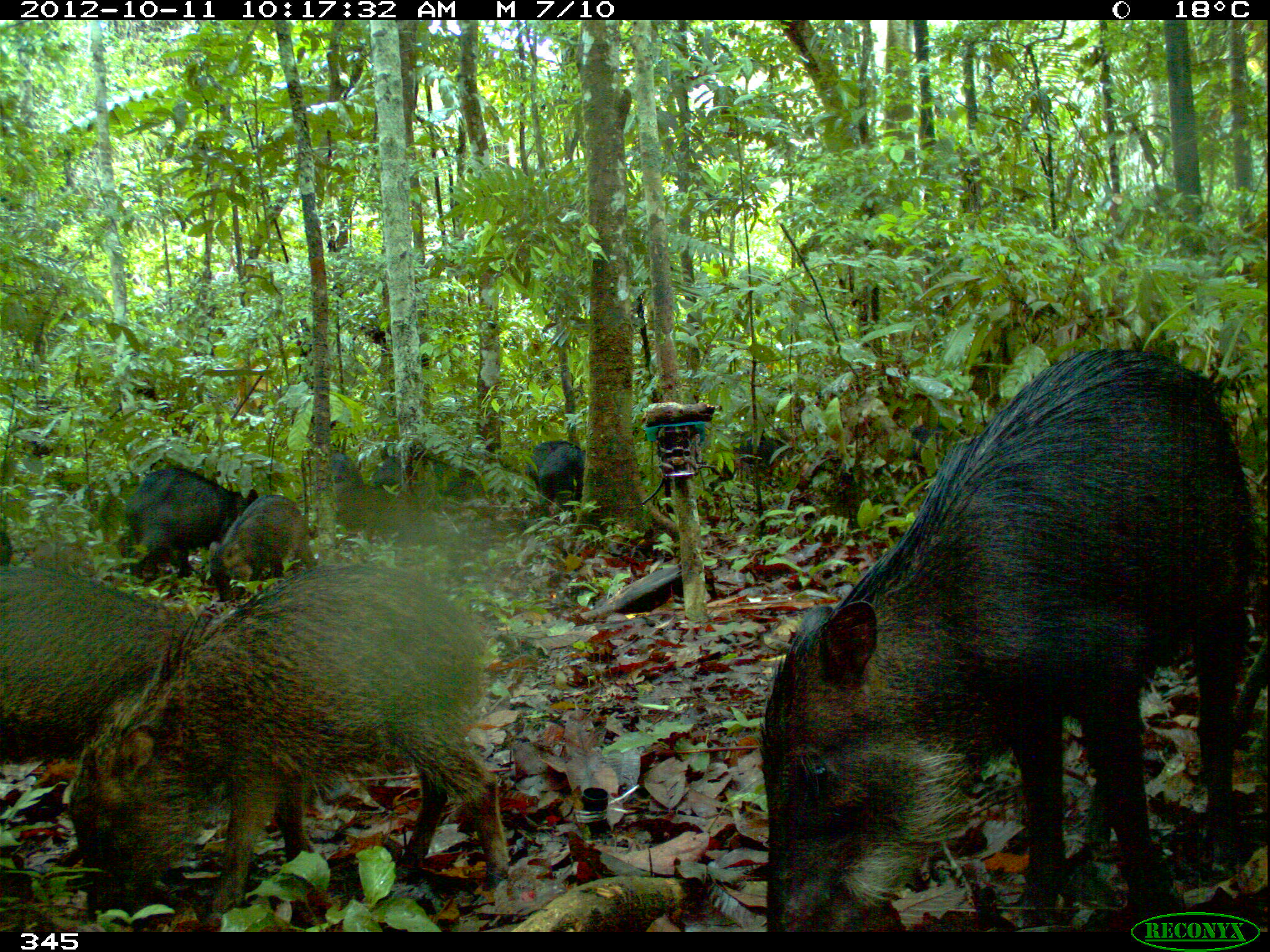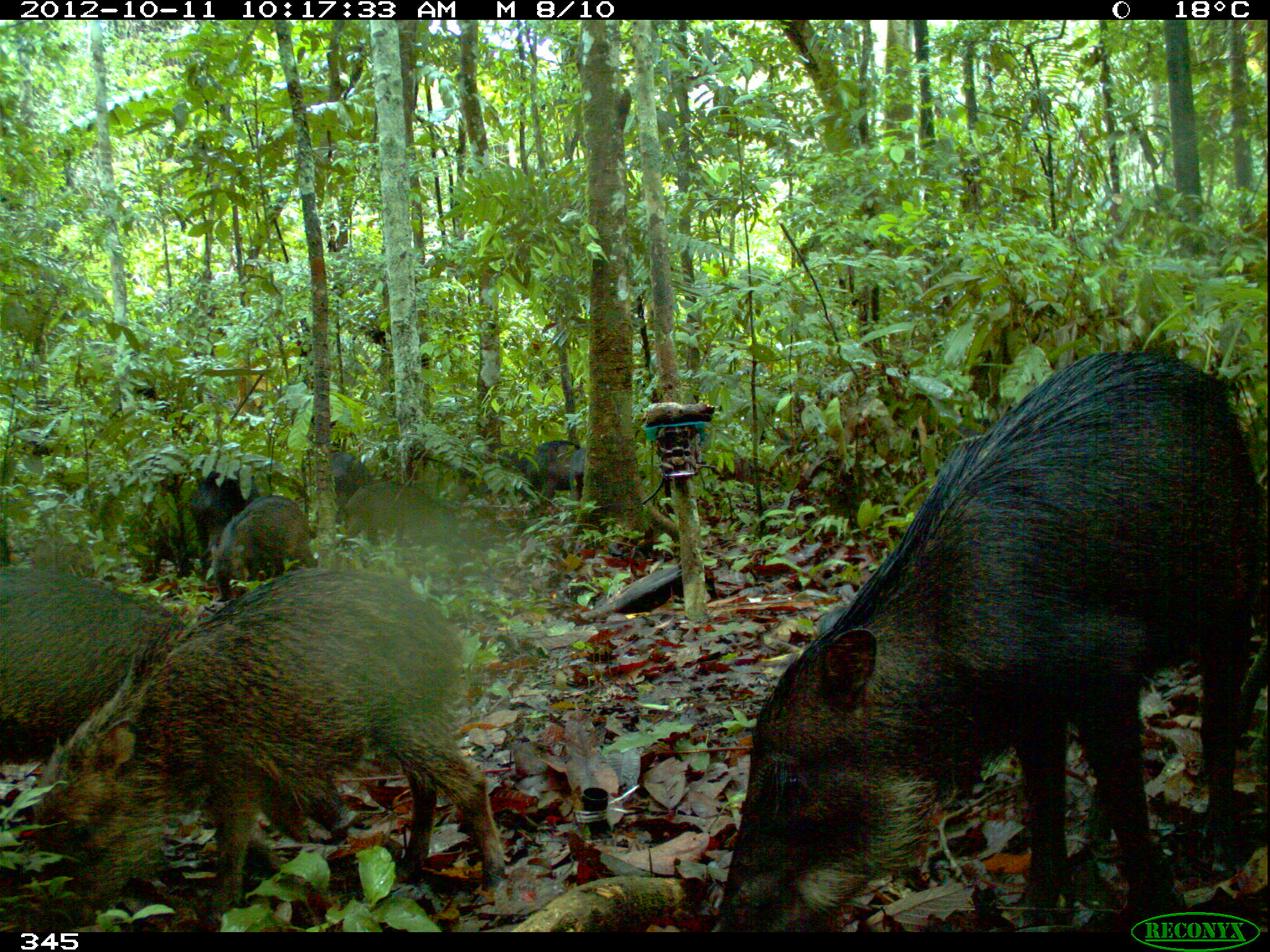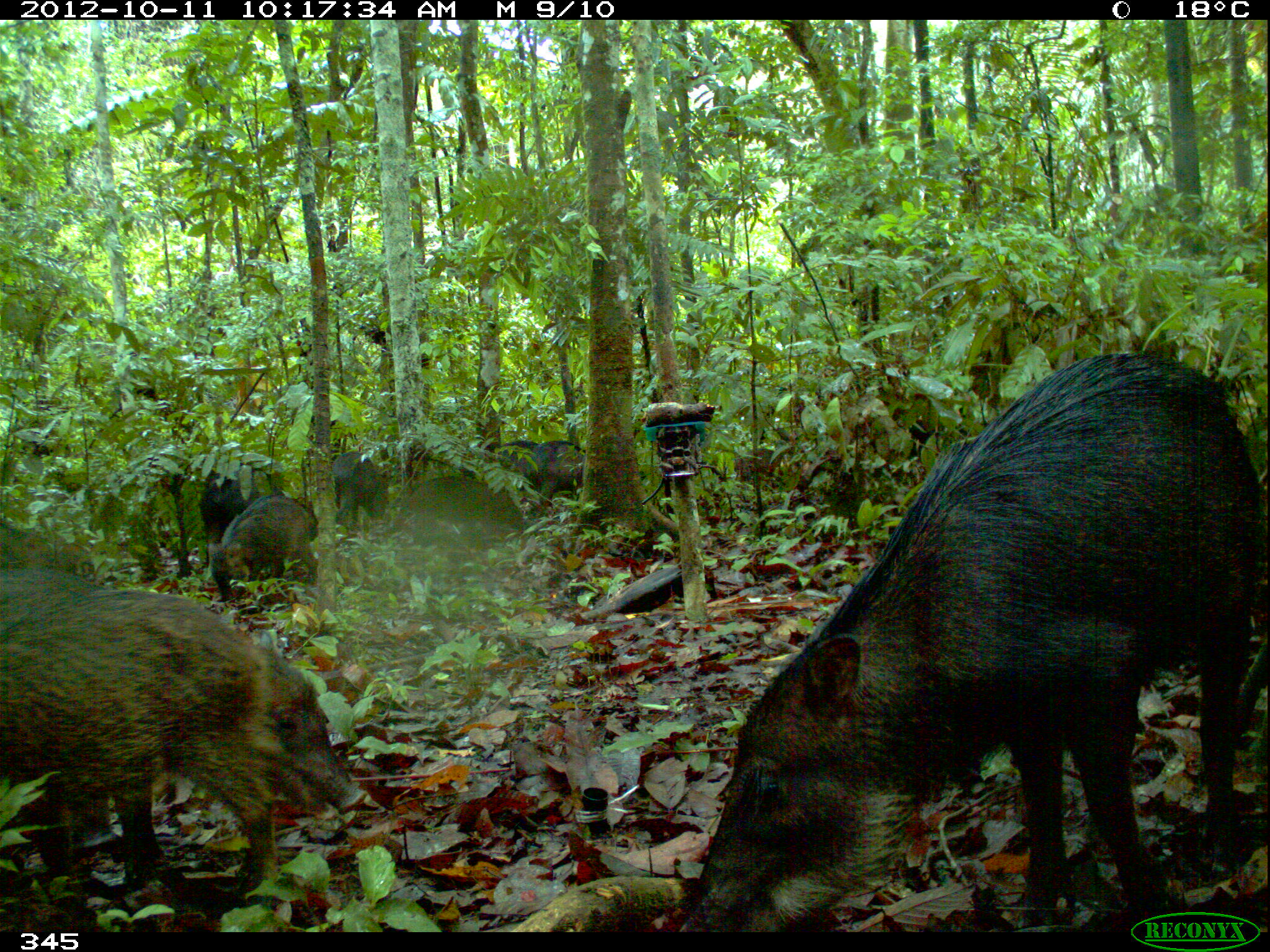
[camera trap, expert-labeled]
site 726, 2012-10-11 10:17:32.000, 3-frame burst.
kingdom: Animalia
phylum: Chordata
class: Mammalia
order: Artiodactyla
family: Tayassuidae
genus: Tayassu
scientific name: Tayassu pecari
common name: white-lipped peccary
Tayassu pecari (white-lipped peccary).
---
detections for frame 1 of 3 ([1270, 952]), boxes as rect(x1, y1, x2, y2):
tayassu pecari: rect(753, 345, 1256, 932); rect(62, 553, 510, 909); rect(0, 561, 214, 897); rect(116, 457, 259, 575); rect(206, 493, 310, 585); rect(370, 452, 487, 502); rect(707, 426, 801, 486); rect(330, 484, 412, 542); rect(535, 445, 587, 516); rect(524, 440, 587, 474); rect(324, 453, 364, 495)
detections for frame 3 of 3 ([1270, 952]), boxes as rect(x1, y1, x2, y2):
tayassu pecari: rect(675, 348, 1270, 932); rect(0, 583, 368, 852); rect(0, 568, 279, 889); rect(149, 449, 271, 579); rect(208, 493, 319, 594); rect(408, 474, 529, 543); rect(331, 448, 394, 539); rect(529, 438, 586, 507); rect(733, 446, 775, 481); rect(496, 437, 539, 471)